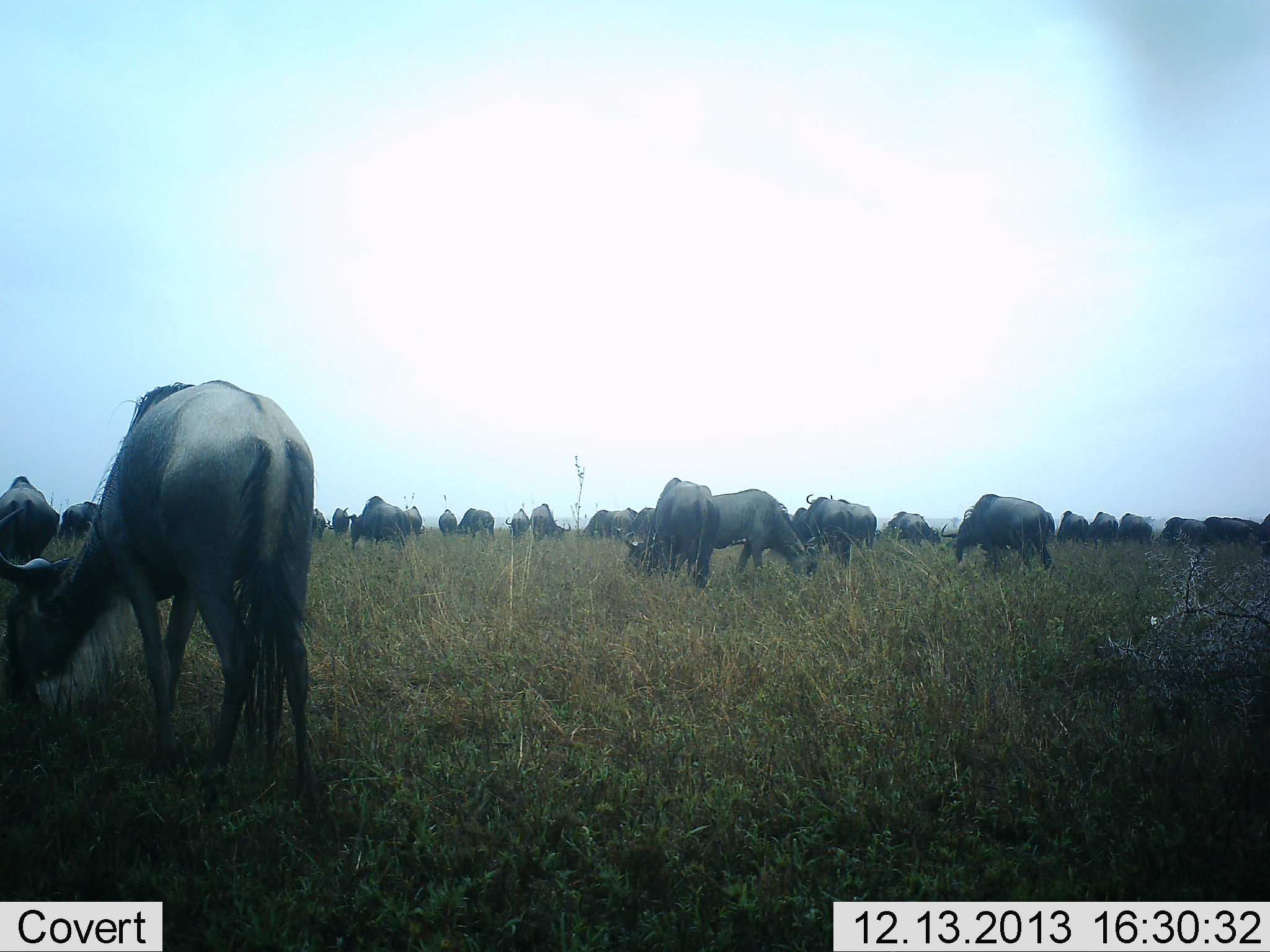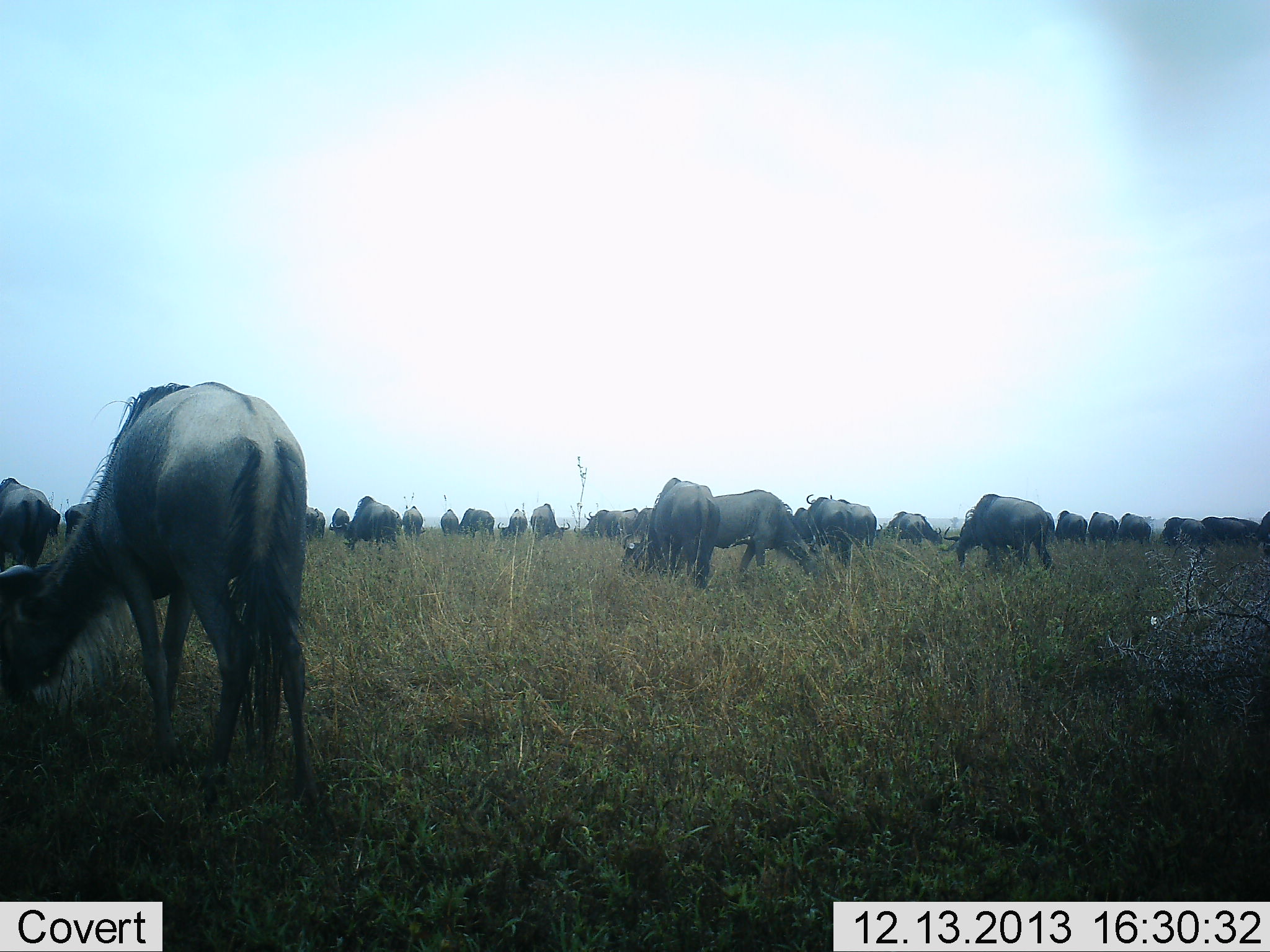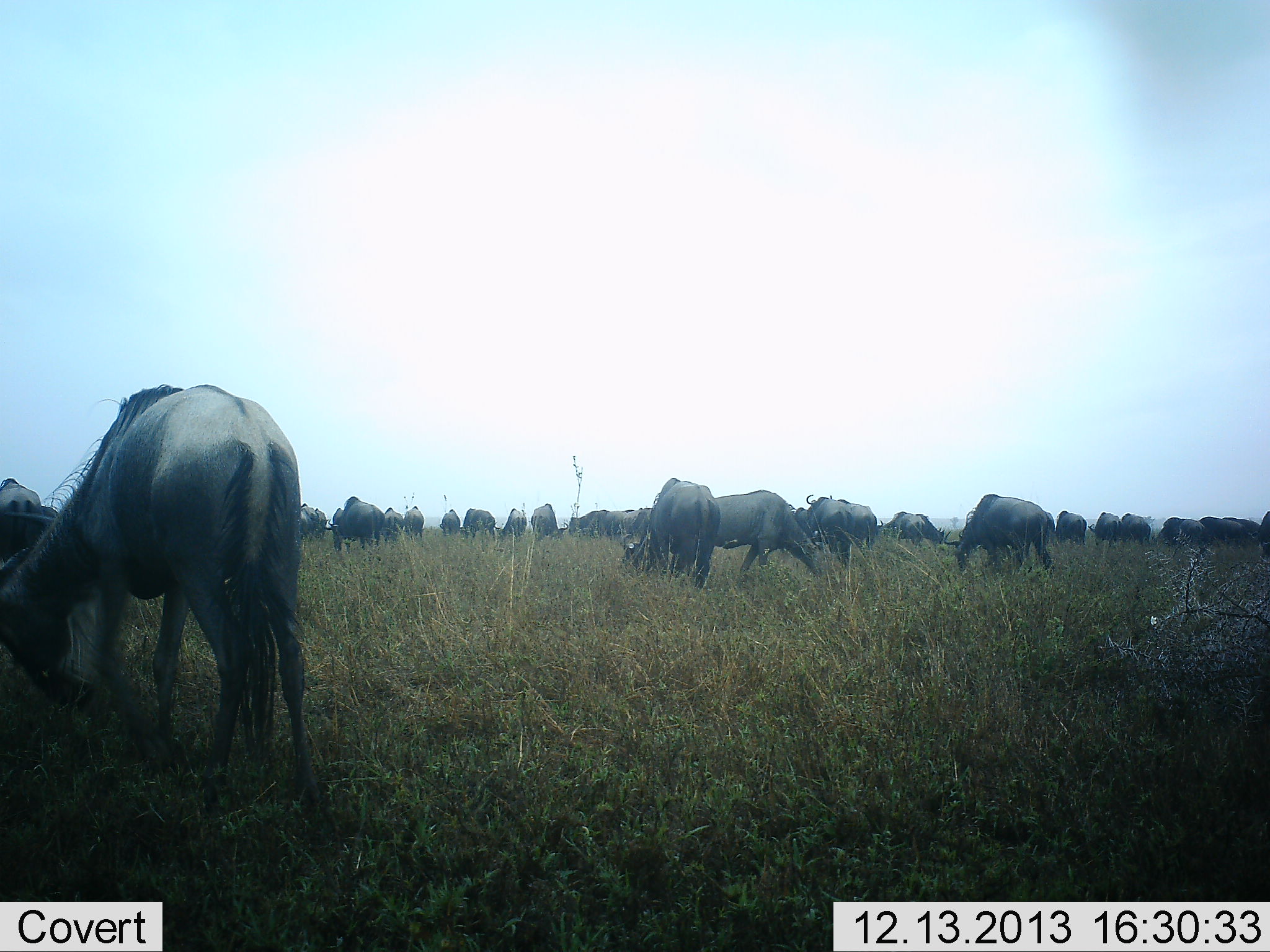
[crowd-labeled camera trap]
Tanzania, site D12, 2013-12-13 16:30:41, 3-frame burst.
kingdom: Animalia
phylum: Chordata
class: Mammalia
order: Artiodactyla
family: Bovidae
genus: Connochaetes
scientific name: Connochaetes taurinus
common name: blue wildebeest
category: wildebeest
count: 11-50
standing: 50%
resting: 0%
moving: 10%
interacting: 0%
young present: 0%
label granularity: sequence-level